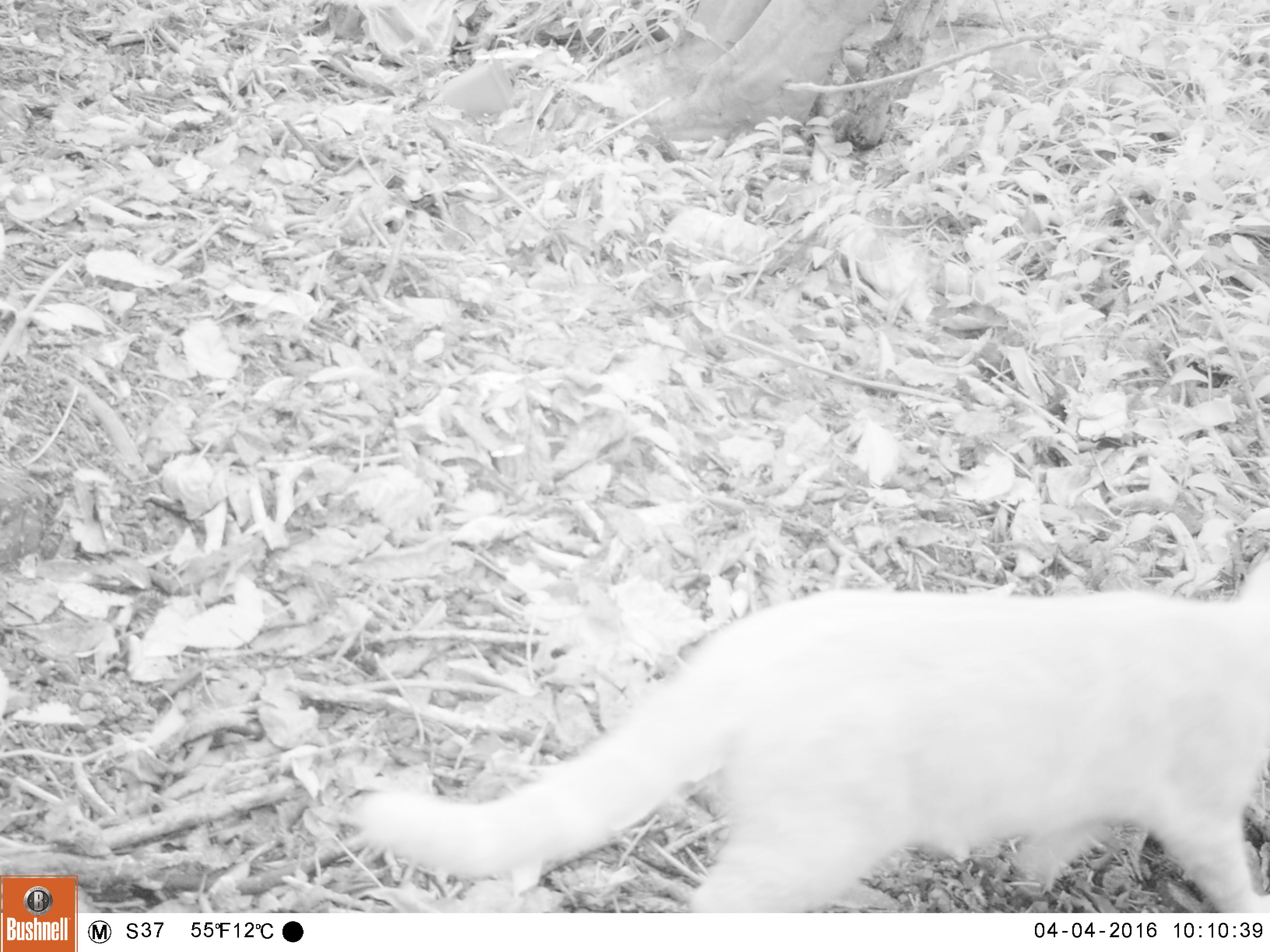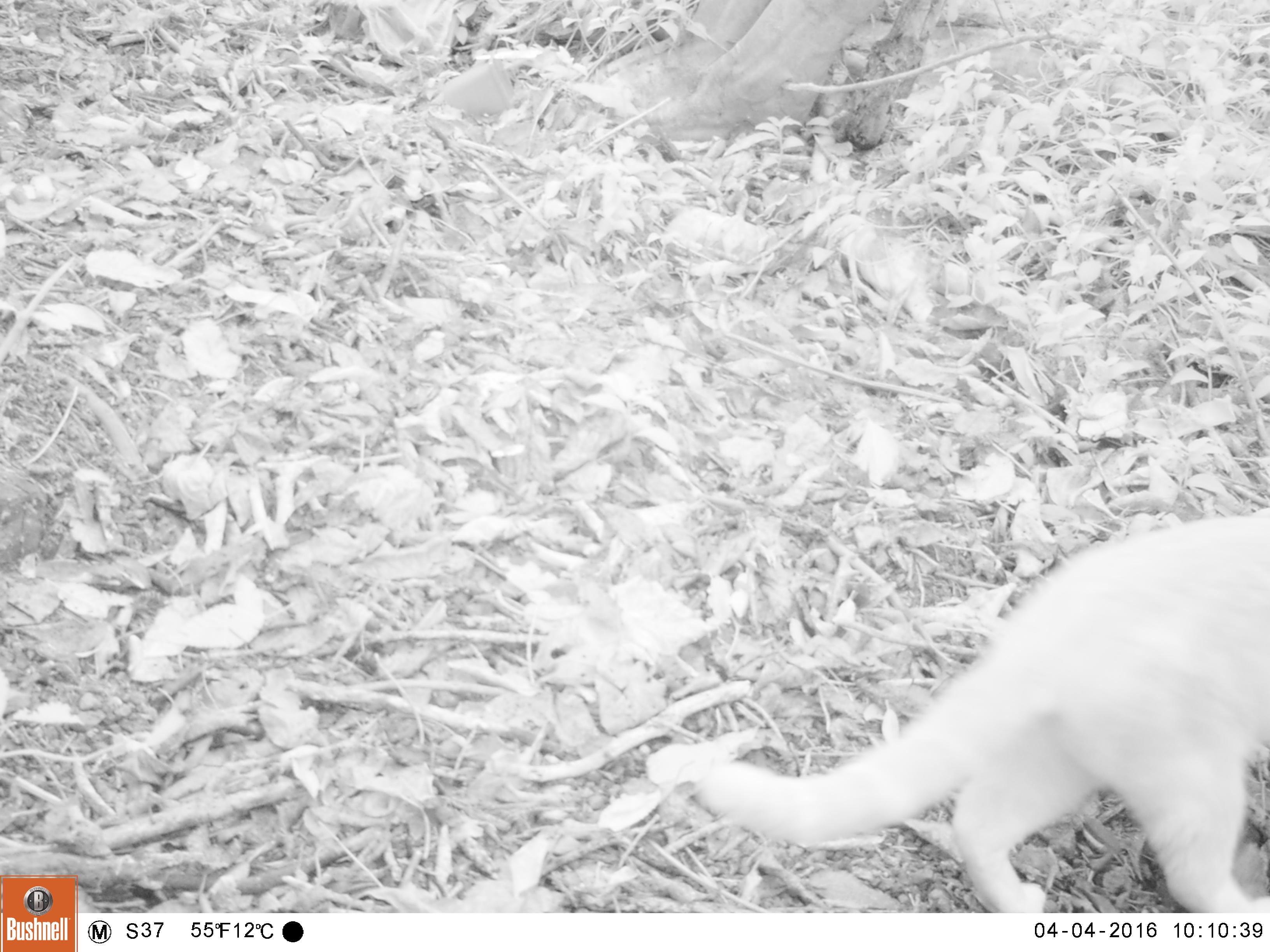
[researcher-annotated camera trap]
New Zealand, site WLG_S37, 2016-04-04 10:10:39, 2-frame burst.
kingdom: Animalia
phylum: Chordata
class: Mammalia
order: Carnivora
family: Felidae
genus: Felis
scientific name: Felis catus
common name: domestic cat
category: cat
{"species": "cat (domestic cat) (Felis catus)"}